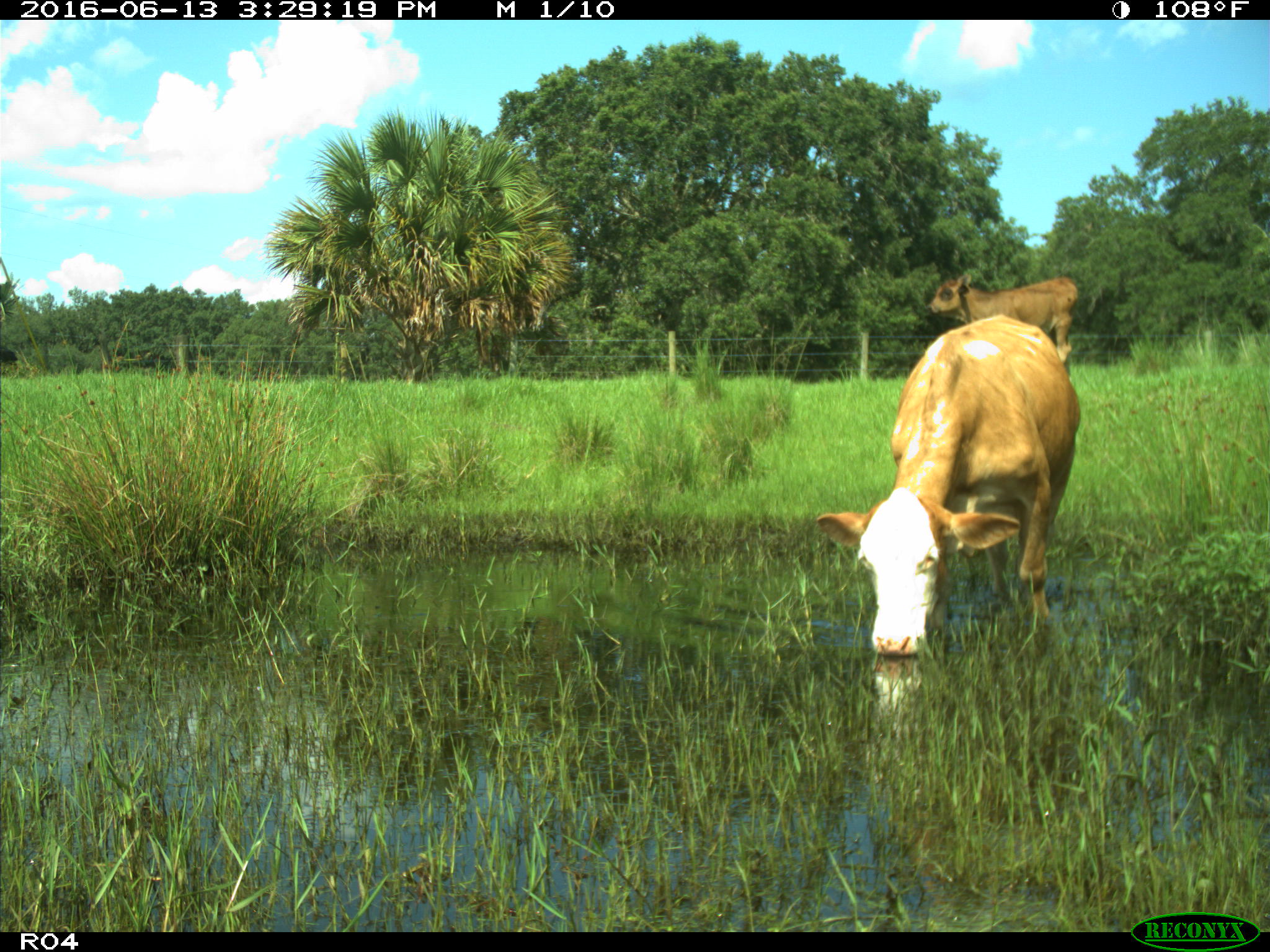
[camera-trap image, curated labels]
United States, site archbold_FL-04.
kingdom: Animalia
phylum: Chordata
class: Mammalia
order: Artiodactyla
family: Bovidae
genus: Bos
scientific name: Bos taurus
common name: domestic cow